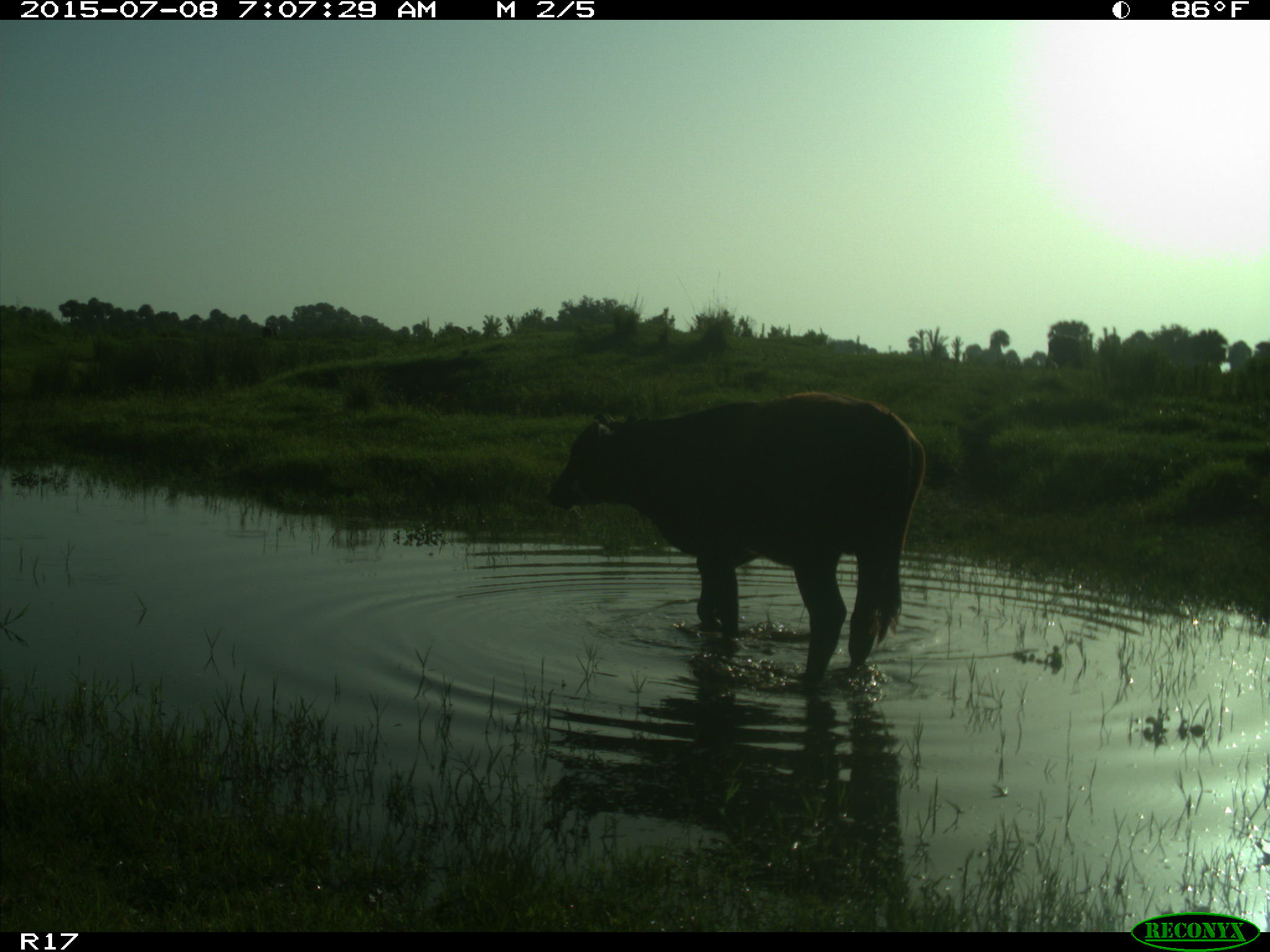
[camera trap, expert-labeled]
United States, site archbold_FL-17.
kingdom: Animalia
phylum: Chordata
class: Mammalia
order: Artiodactyla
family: Bovidae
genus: Bos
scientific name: Bos taurus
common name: domestic cow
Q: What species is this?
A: Bos taurus (domestic cow).